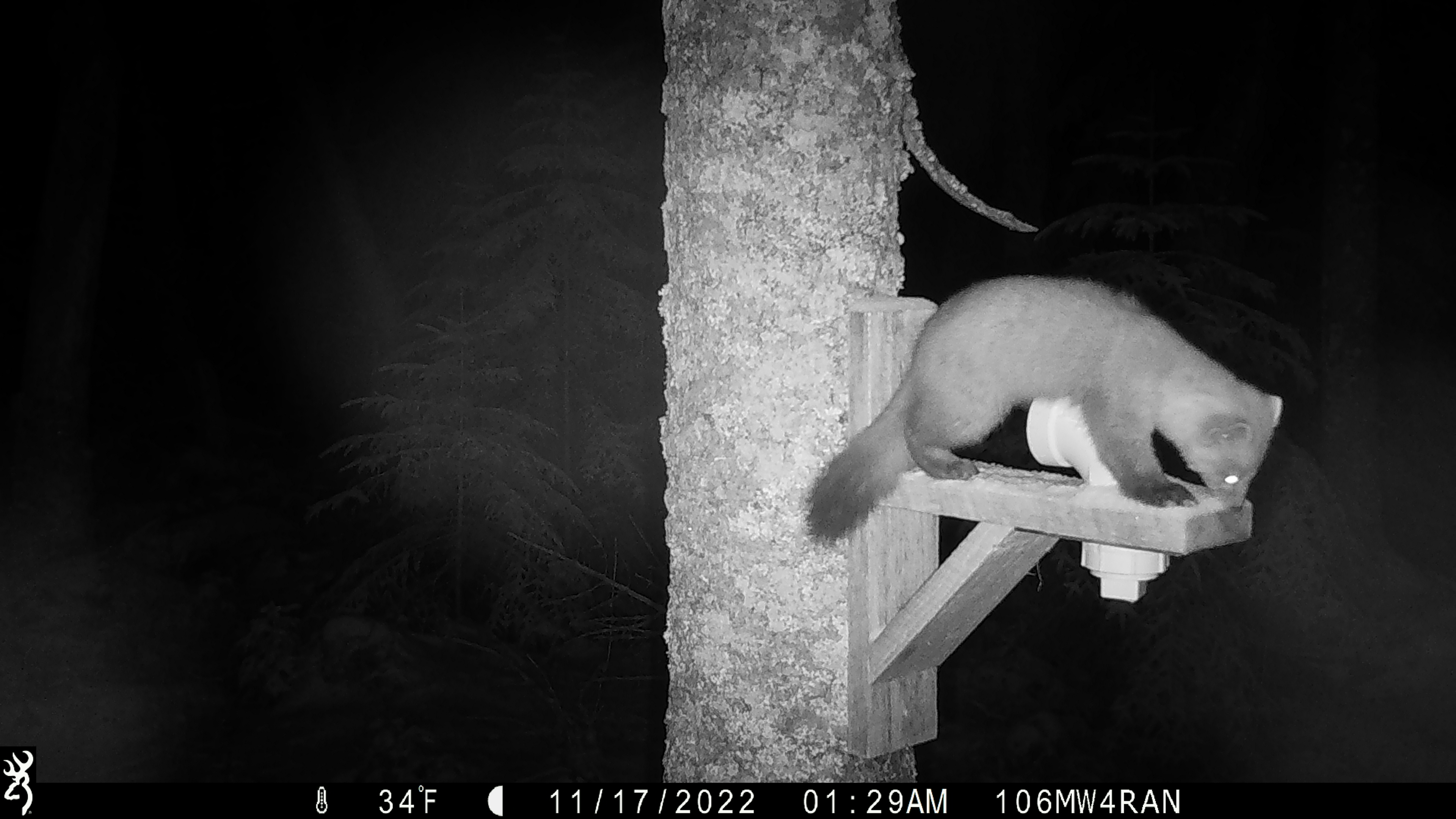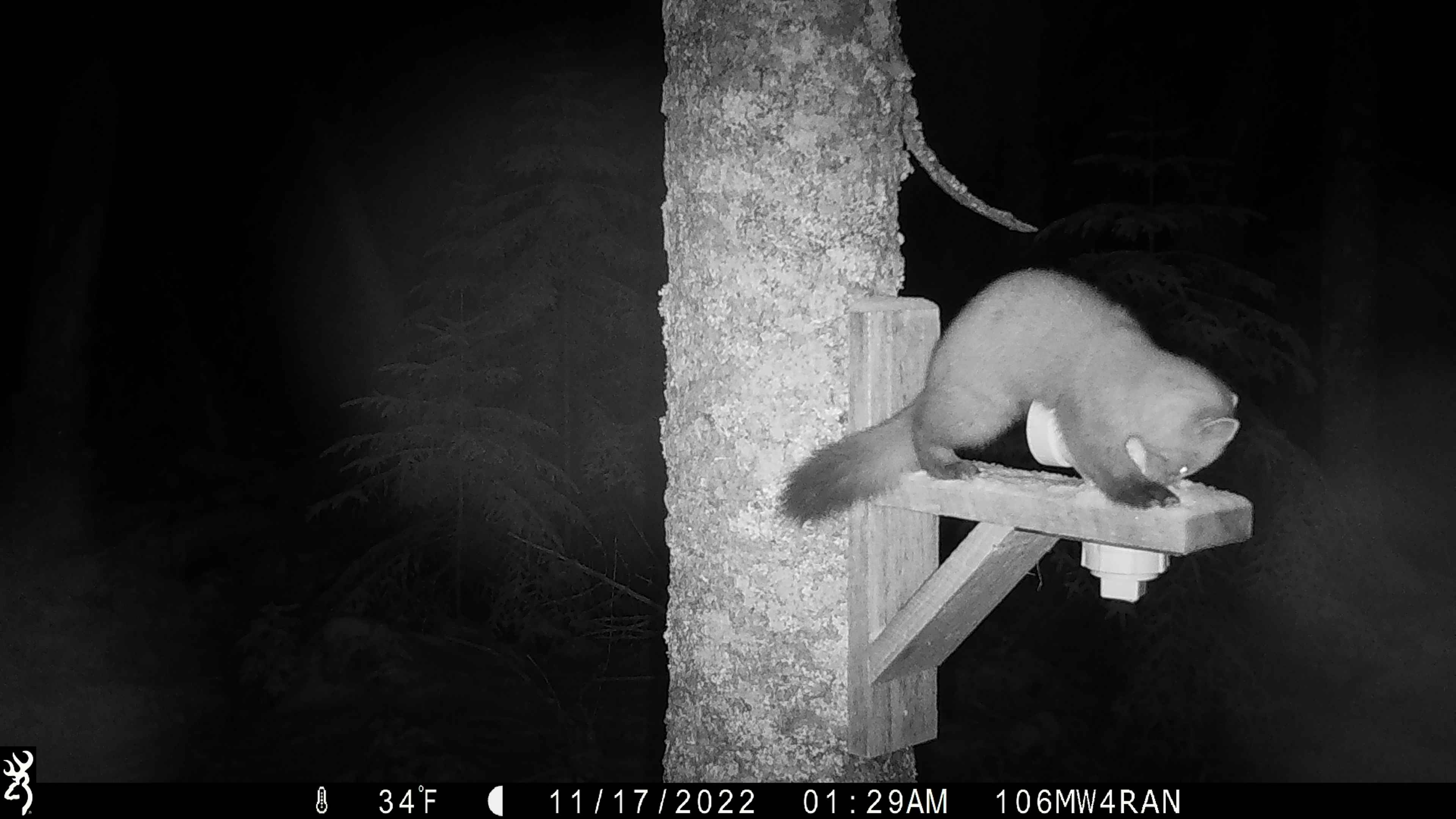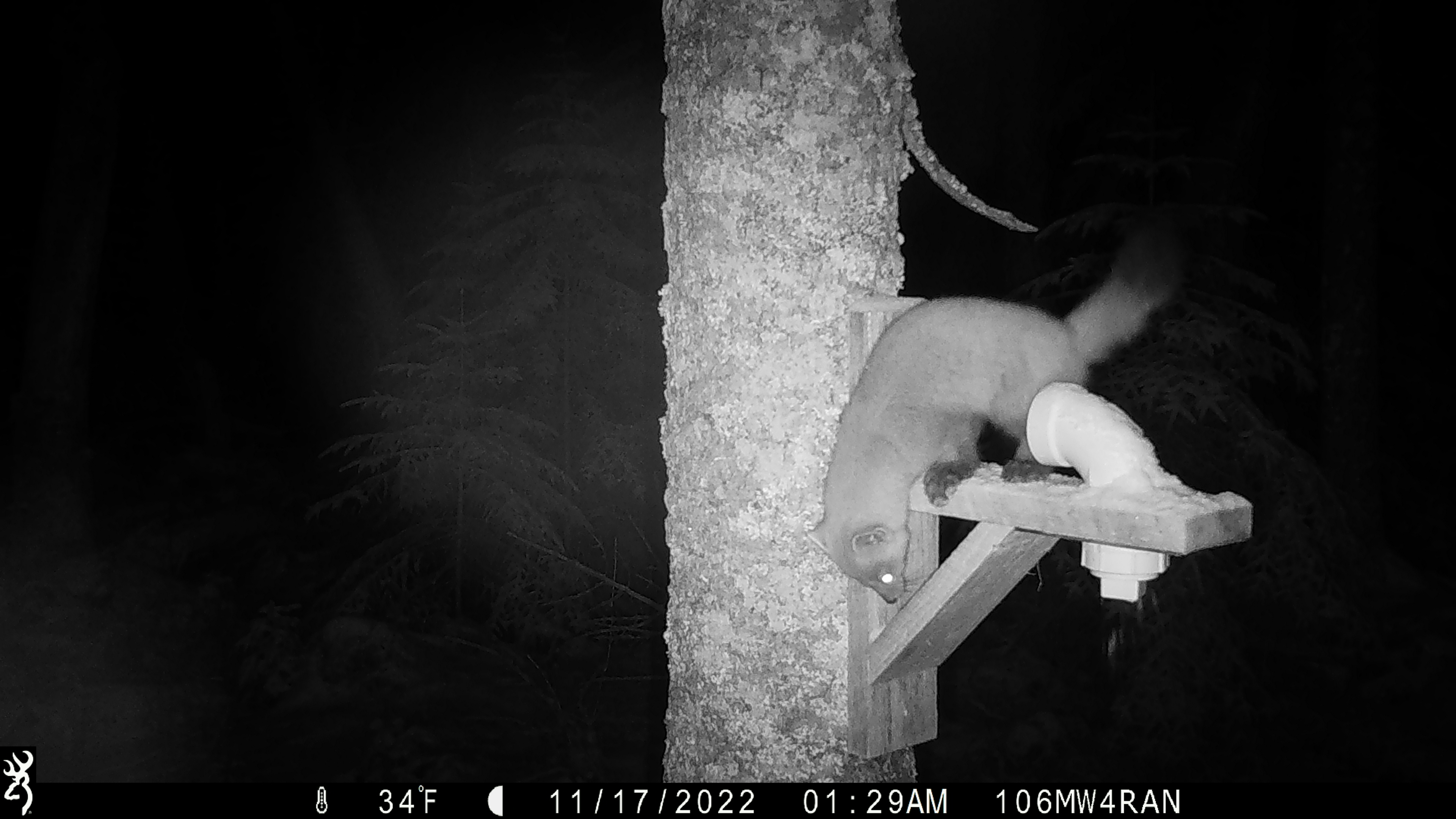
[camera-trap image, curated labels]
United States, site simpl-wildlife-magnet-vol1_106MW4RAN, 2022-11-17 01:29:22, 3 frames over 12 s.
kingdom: Animalia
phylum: Chordata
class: Mammalia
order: Carnivora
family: Mustelidae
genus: Martes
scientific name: Martes americana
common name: american marten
American marten (Martes americana).